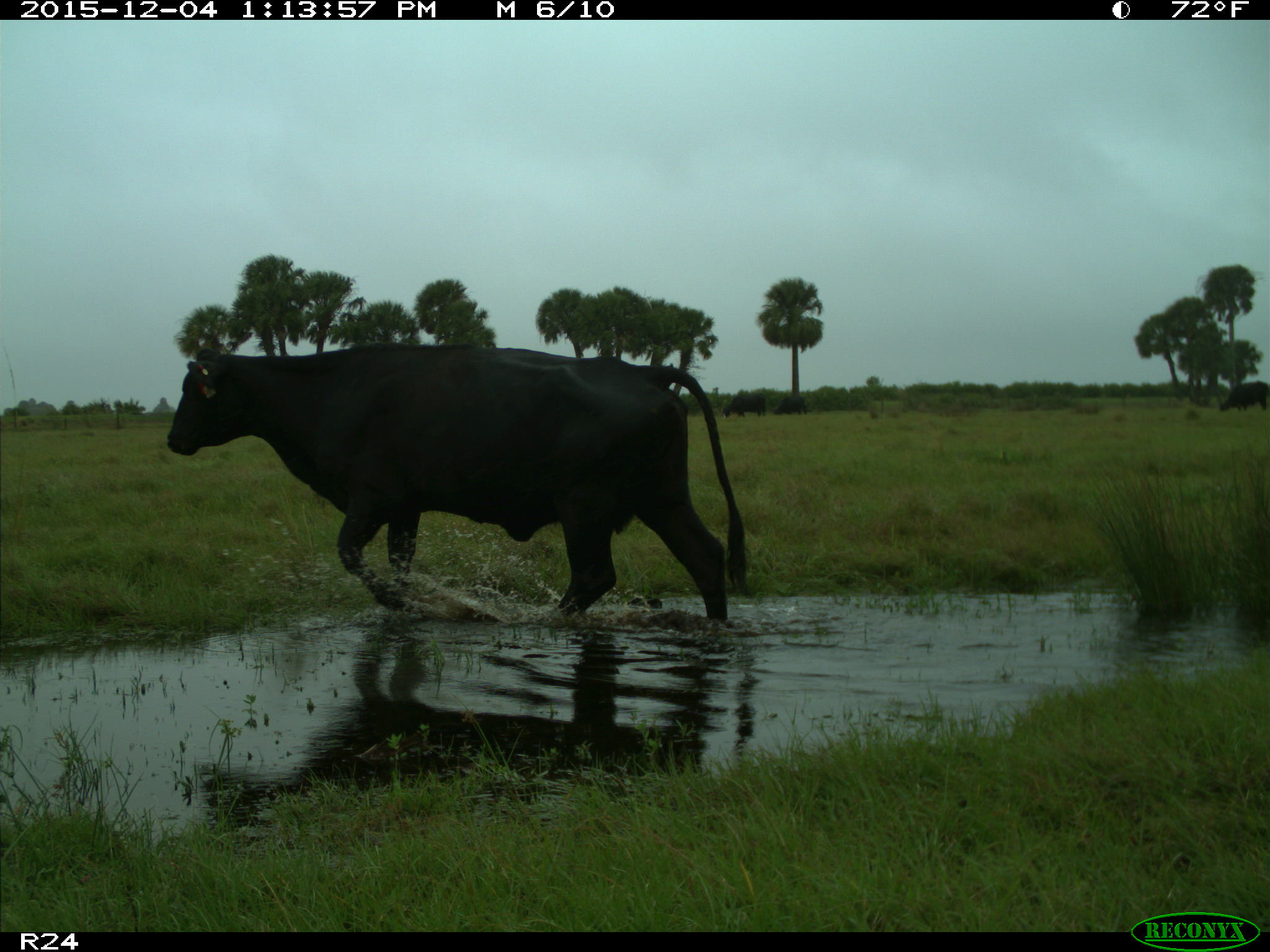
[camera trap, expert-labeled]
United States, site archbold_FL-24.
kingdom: Animalia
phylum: Chordata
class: Mammalia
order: Artiodactyla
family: Bovidae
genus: Bos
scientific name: Bos taurus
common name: domestic cow